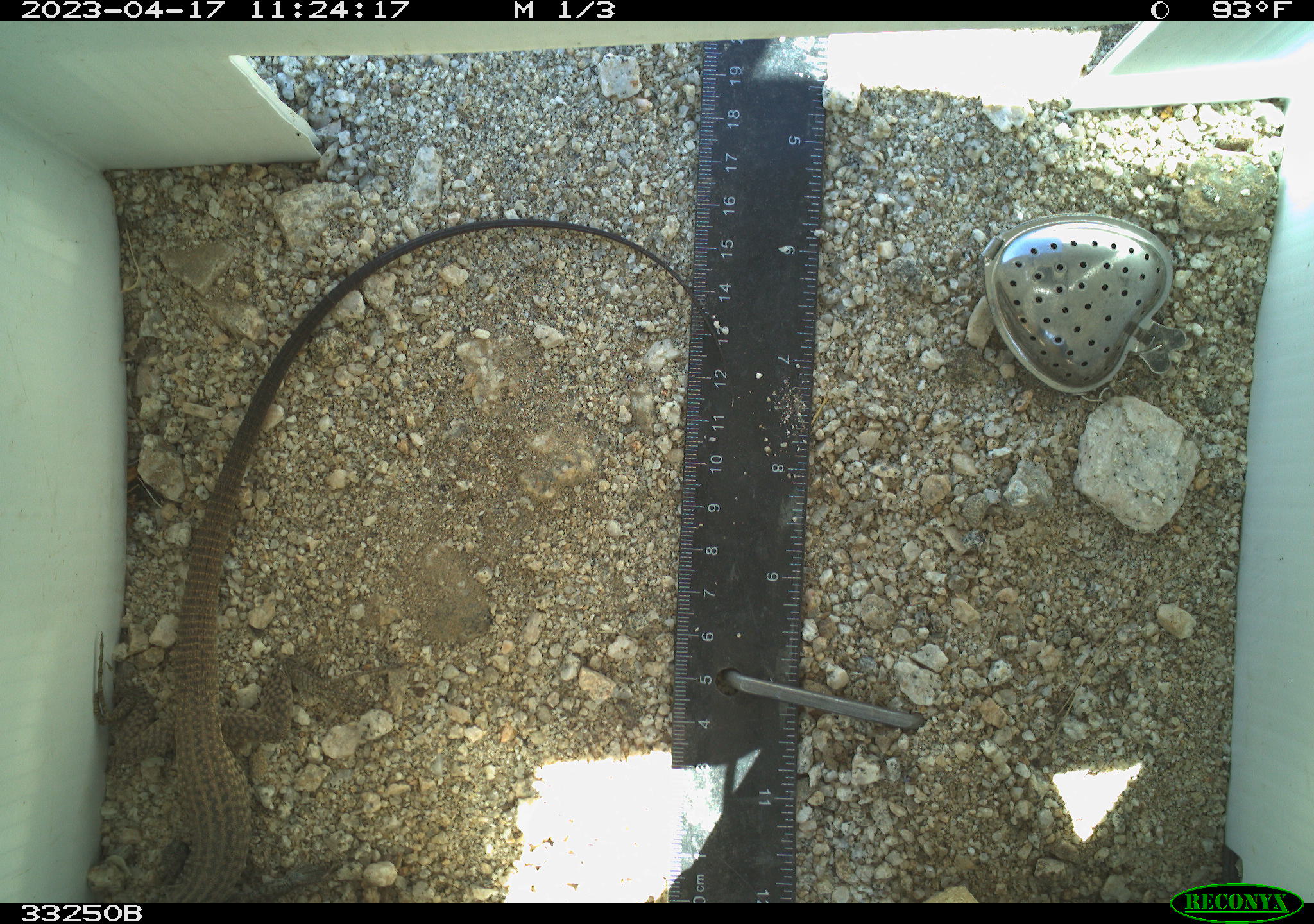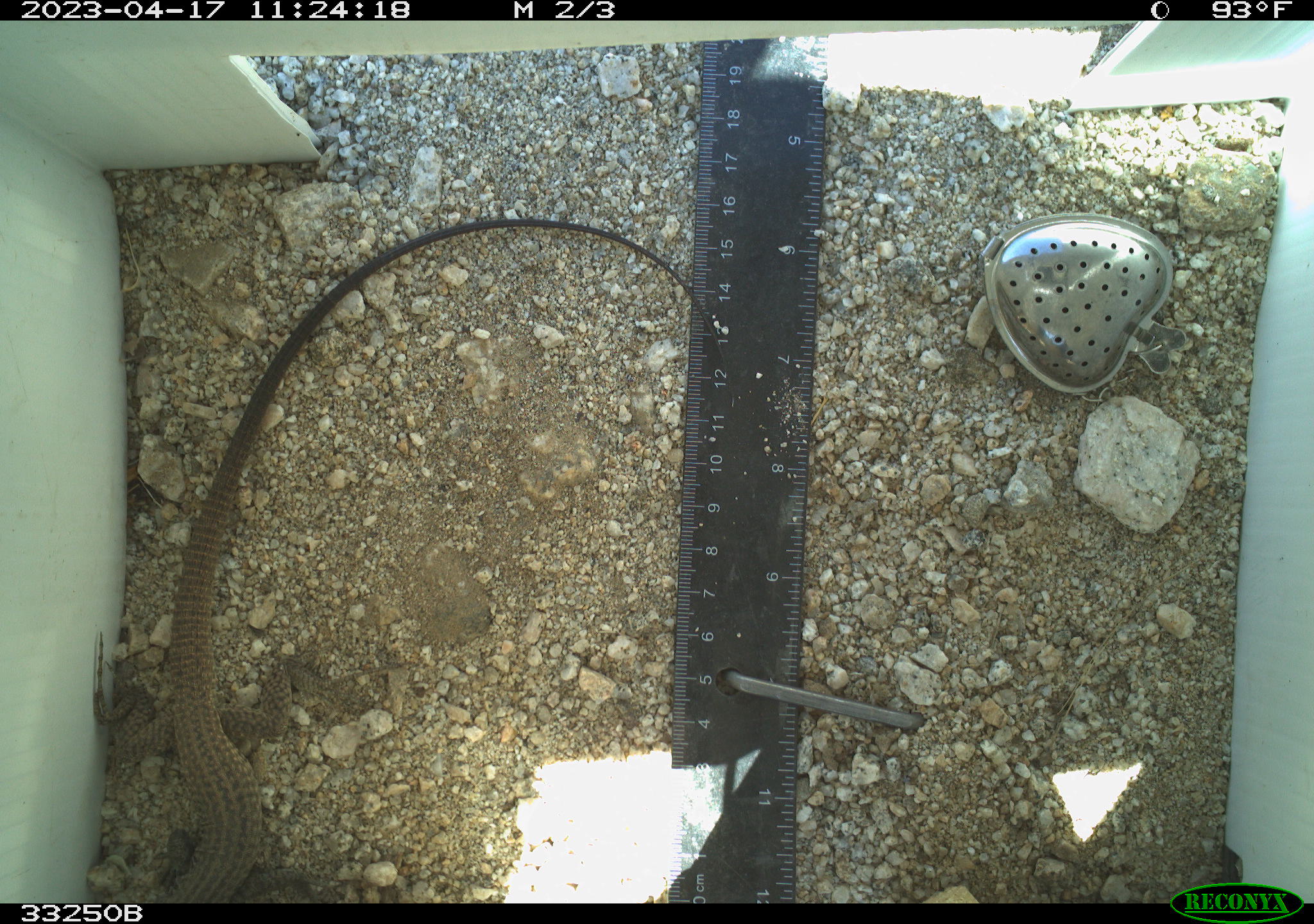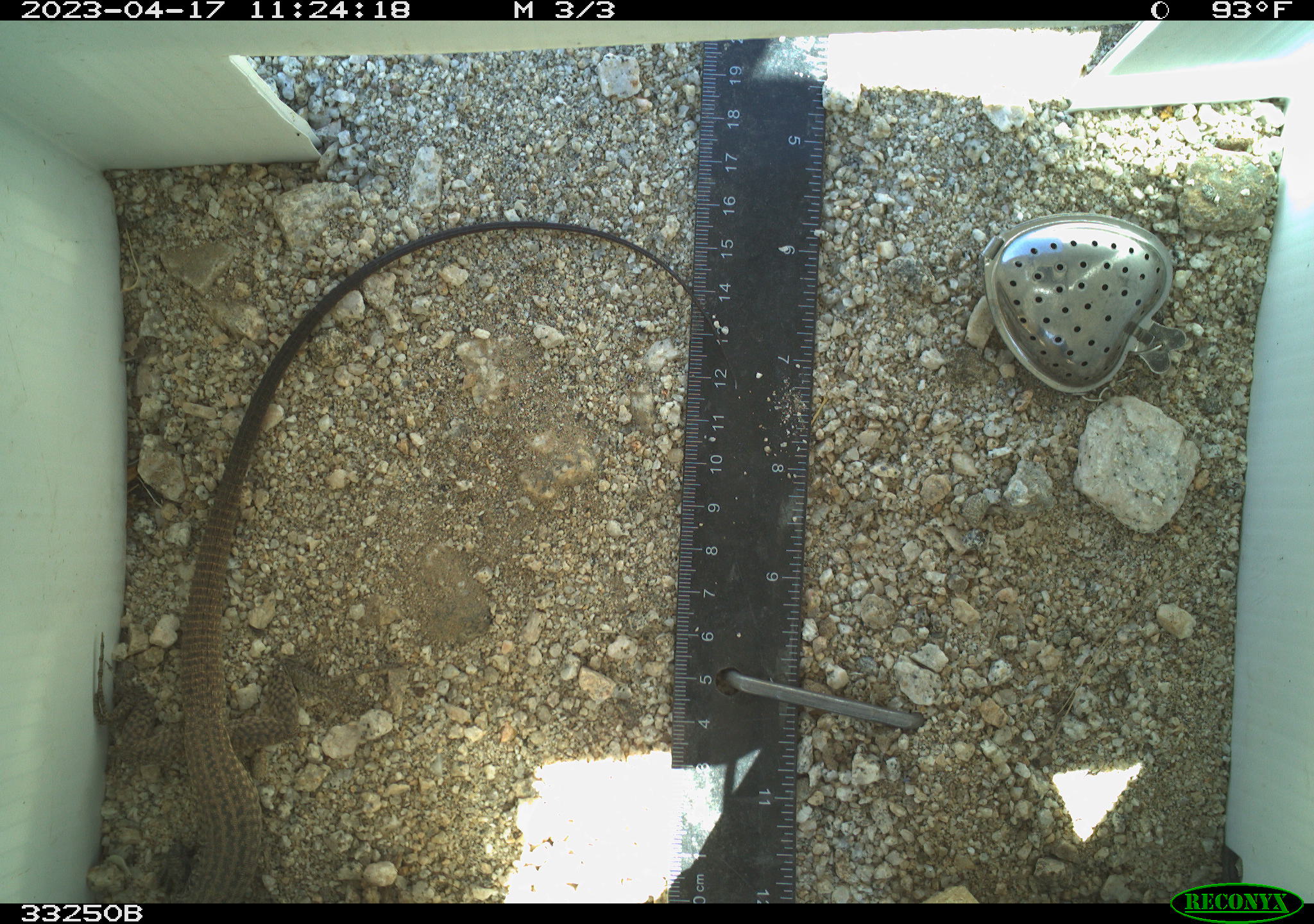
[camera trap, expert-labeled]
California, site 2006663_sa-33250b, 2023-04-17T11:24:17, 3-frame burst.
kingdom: Animalia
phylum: Chordata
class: Reptilia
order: Squamata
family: Teiidae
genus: Aspidoscelis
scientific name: Aspidoscelis tigris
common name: western whiptail